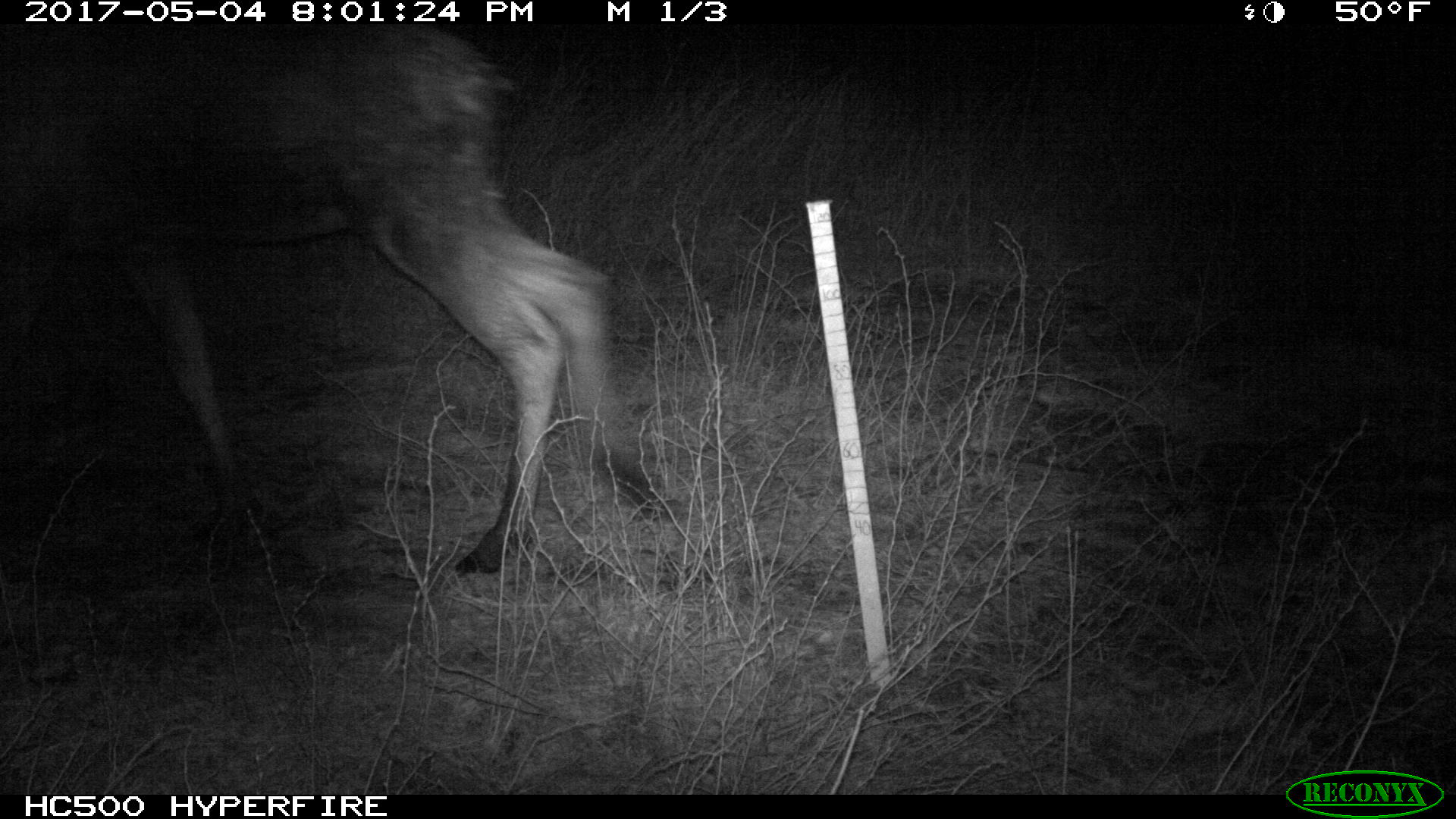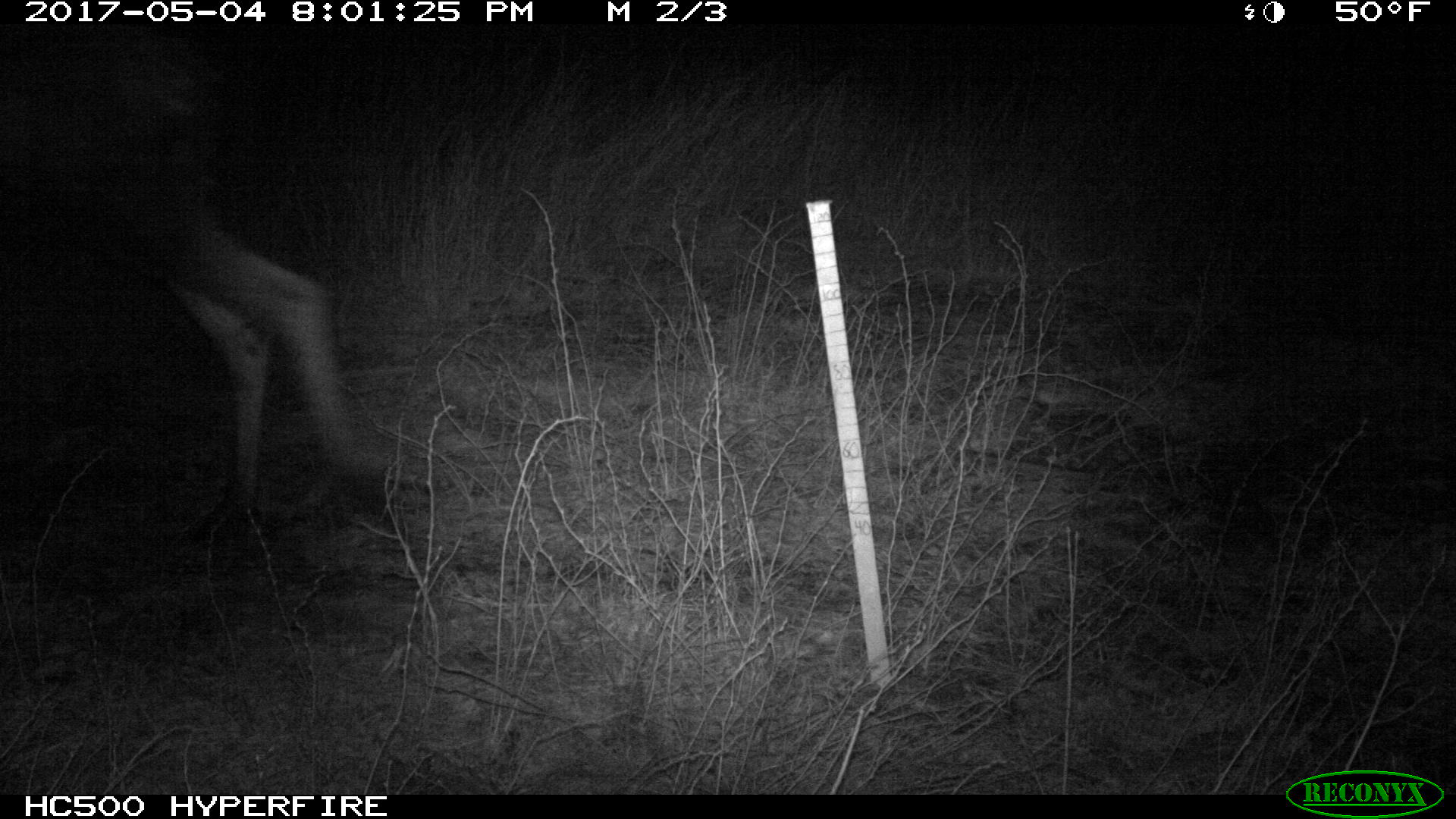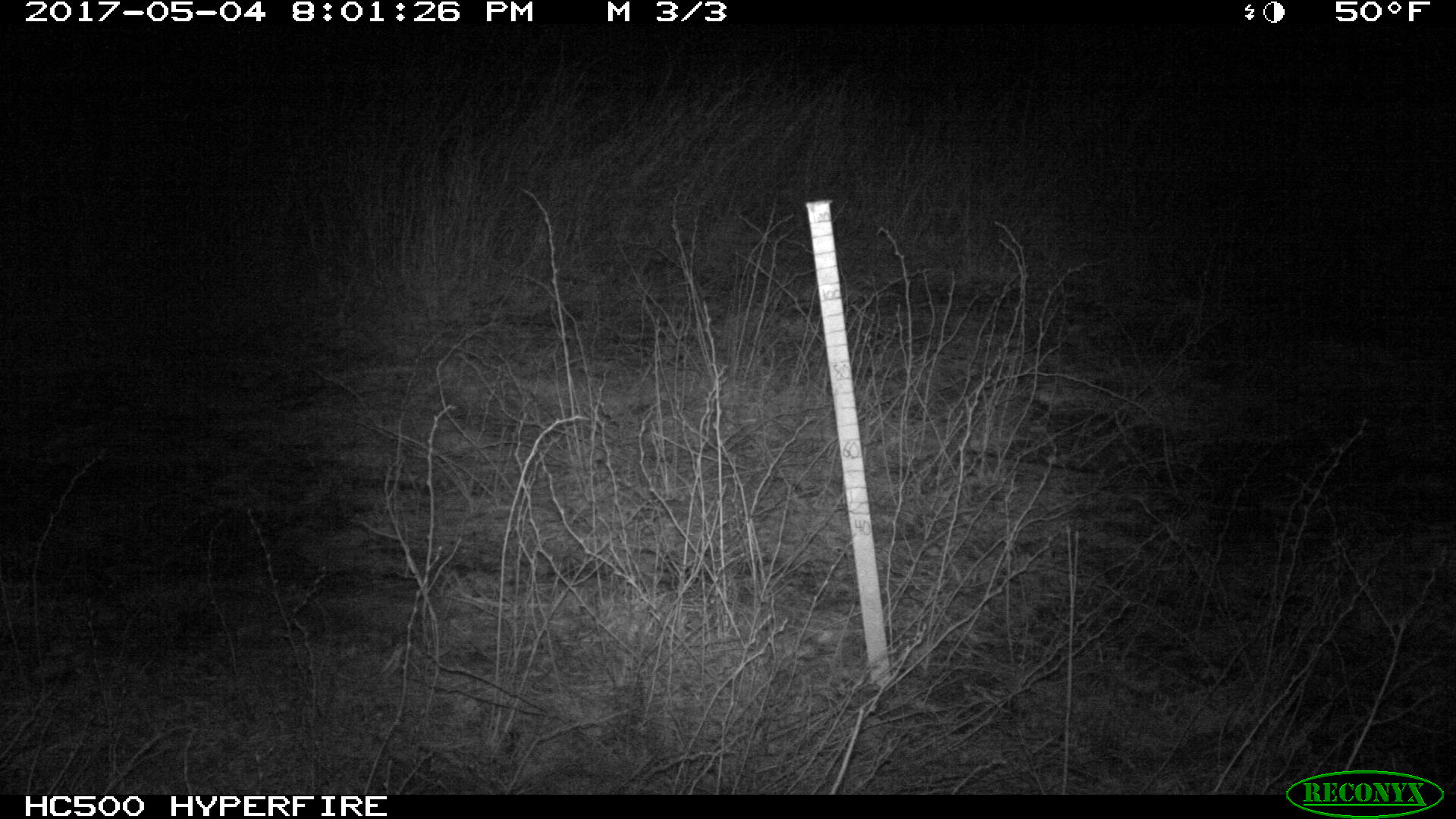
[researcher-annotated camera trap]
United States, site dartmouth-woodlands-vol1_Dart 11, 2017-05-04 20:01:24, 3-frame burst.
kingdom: Animalia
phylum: Chordata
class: Mammalia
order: Artiodactyla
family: Cervidae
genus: Alces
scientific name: Alces alces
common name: moose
Moose (Alces alces).